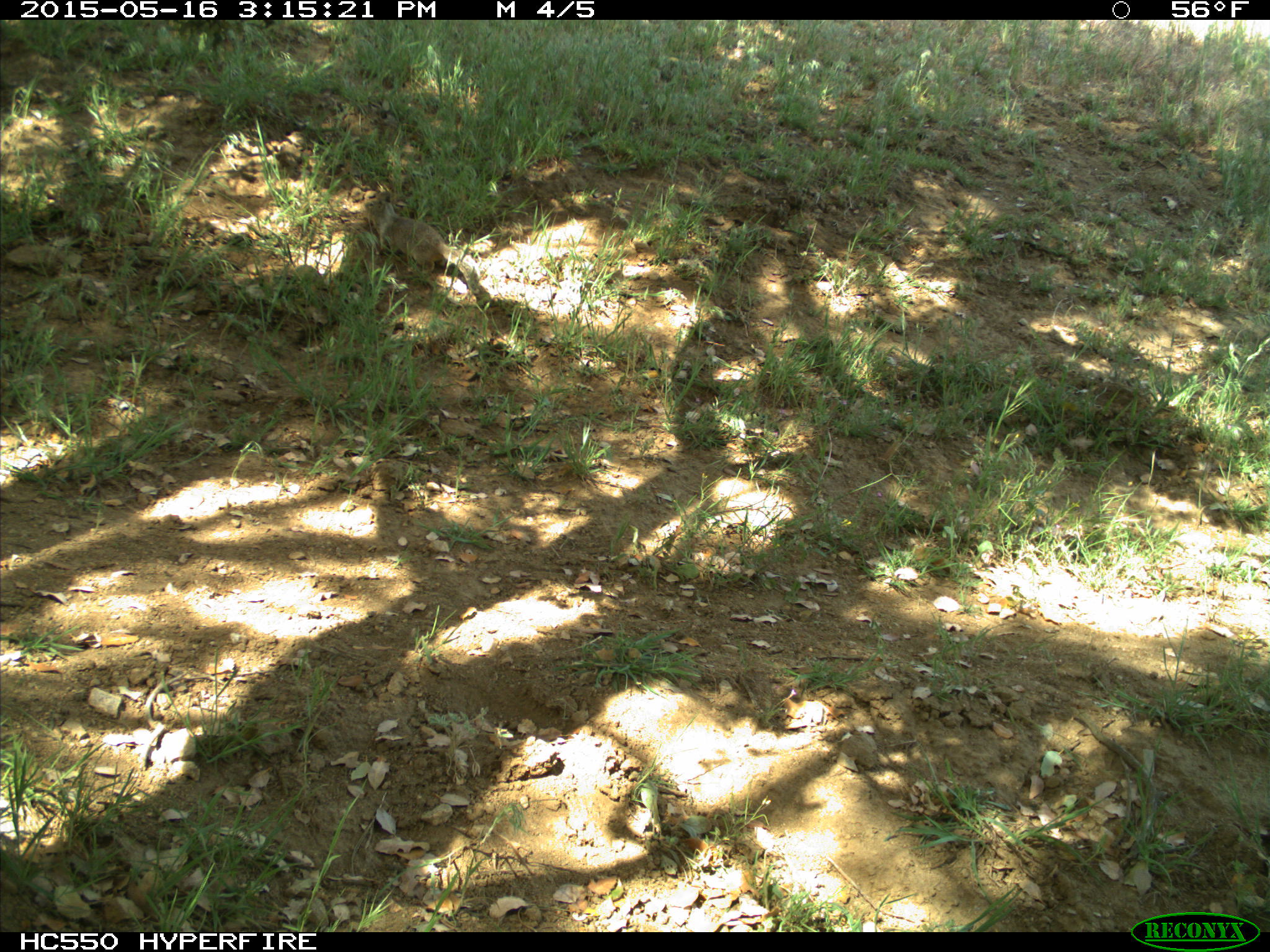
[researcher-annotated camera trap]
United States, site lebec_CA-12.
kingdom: Animalia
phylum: Chordata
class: Mammalia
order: Rodentia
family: Sciuridae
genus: Otospermophilus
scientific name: Otospermophilus beecheyi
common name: california ground squirrel